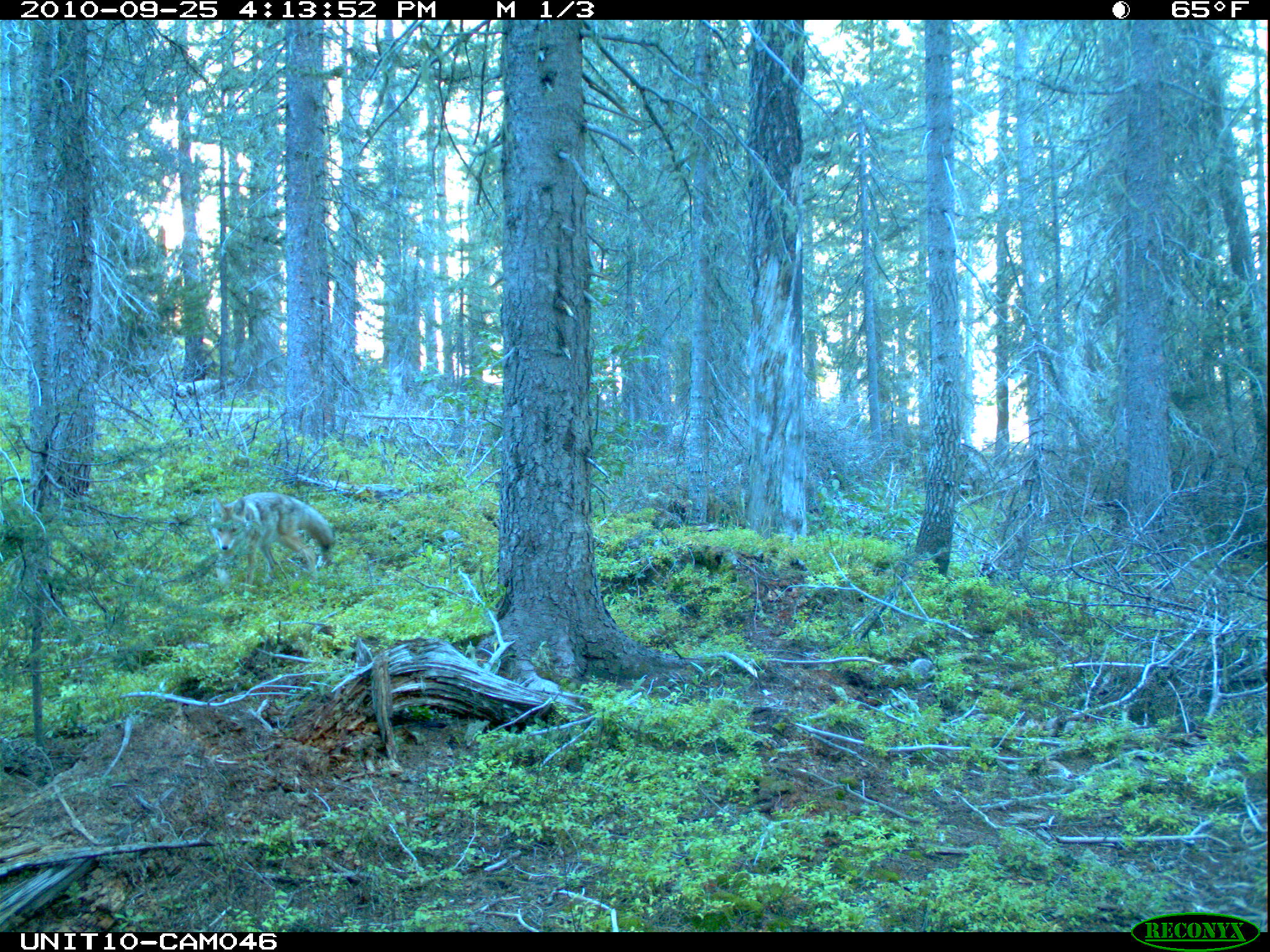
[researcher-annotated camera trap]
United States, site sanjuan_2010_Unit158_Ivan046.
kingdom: Animalia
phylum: Chordata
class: Mammalia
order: Carnivora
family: Canidae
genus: Canis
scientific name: Canis latrans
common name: coyote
Canis latrans (coyote).